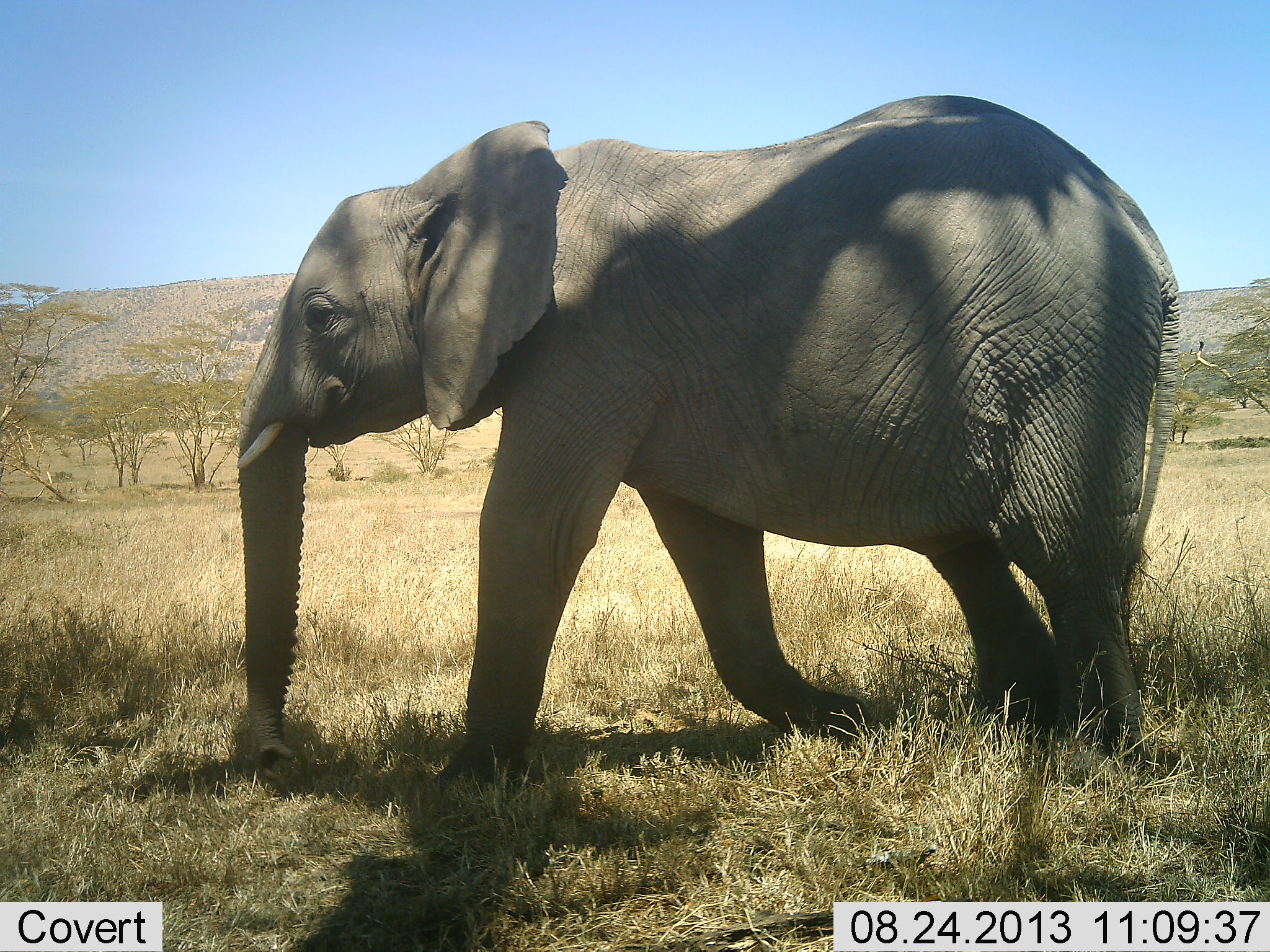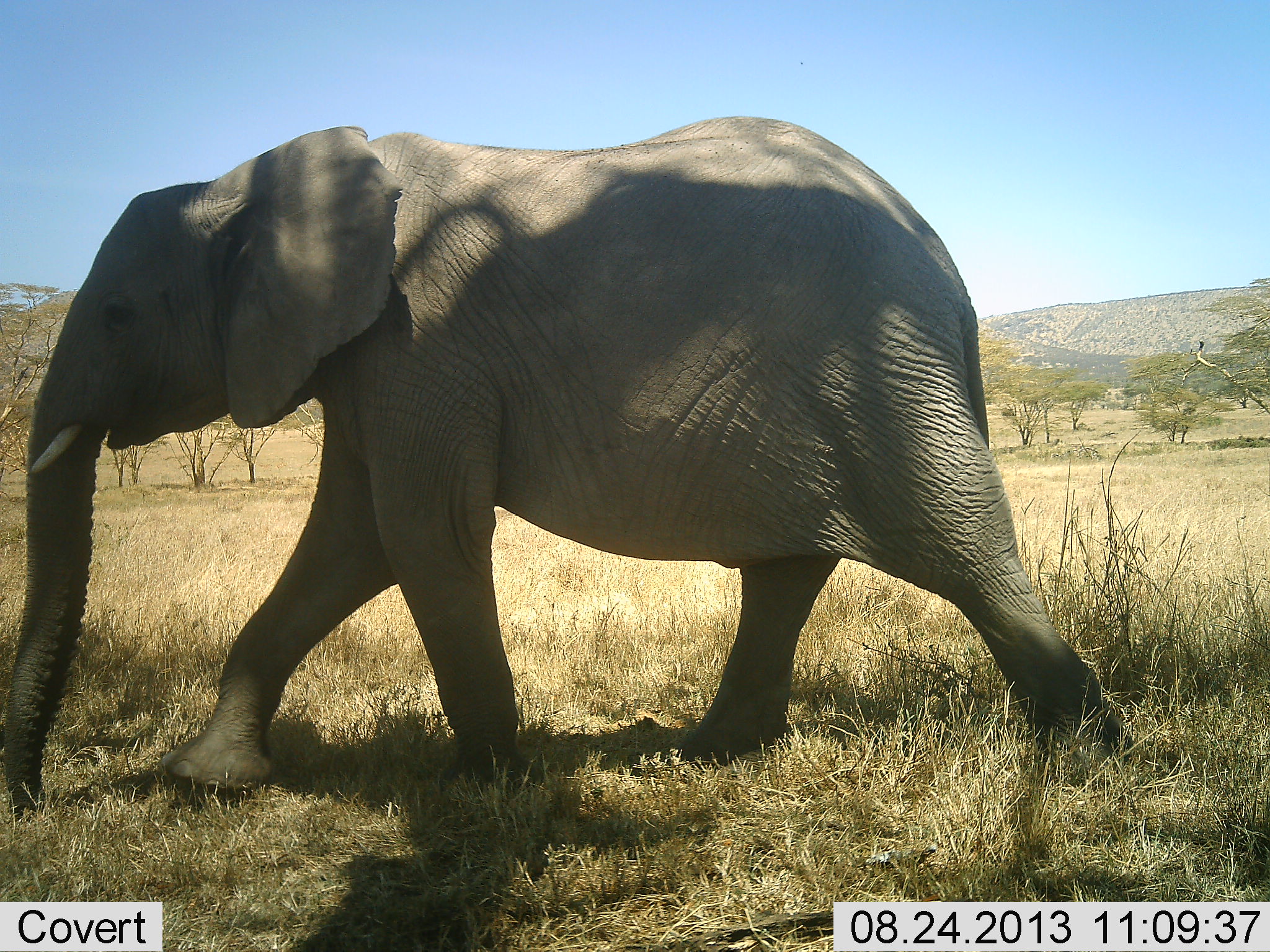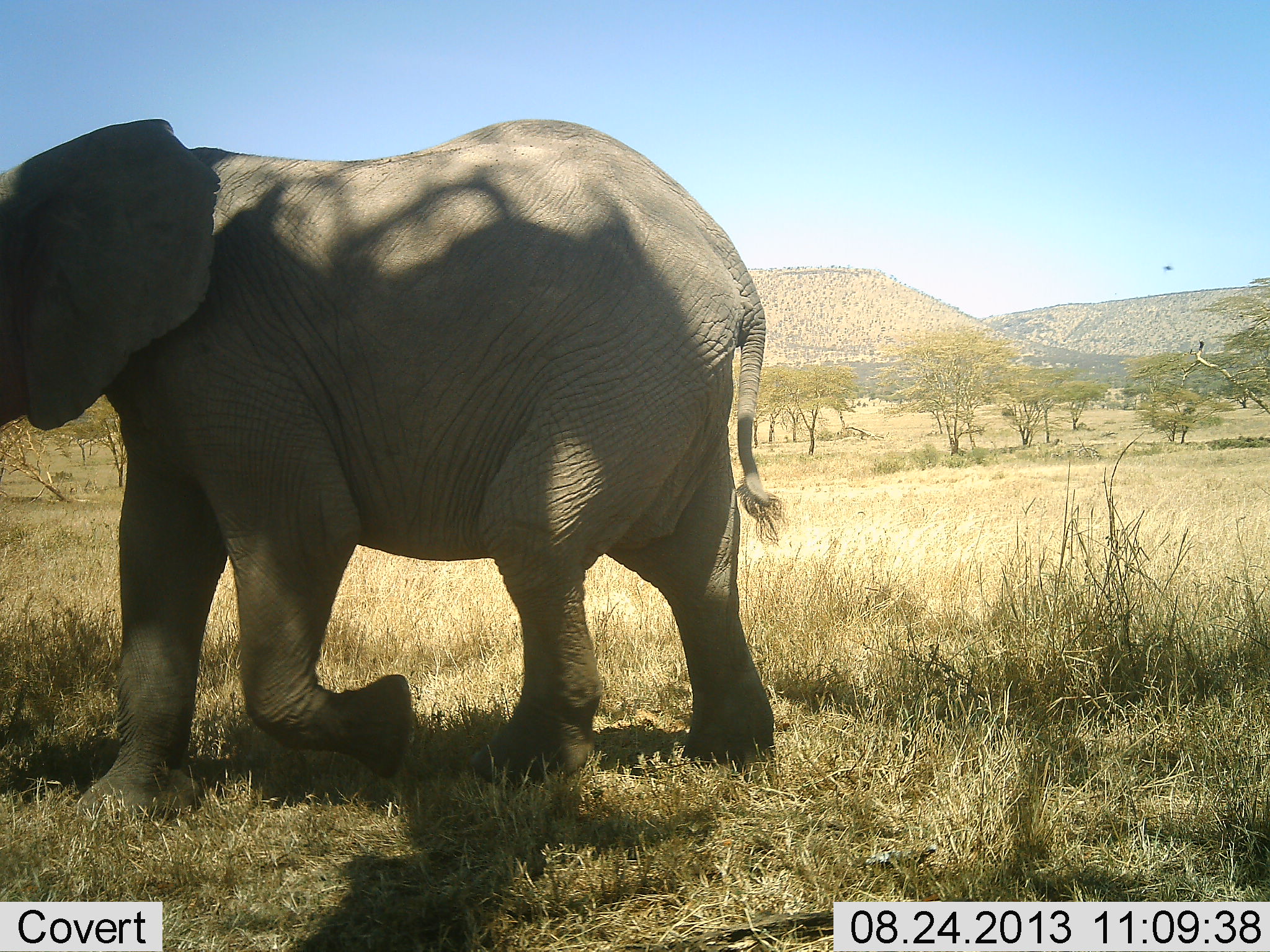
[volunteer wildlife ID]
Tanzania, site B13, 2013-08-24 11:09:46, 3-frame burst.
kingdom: Animalia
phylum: Chordata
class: Mammalia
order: Proboscidea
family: Elephantidae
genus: Loxodonta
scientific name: Loxodonta africana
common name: african bush elephant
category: elephant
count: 1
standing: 0%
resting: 0%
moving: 100%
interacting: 0%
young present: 0%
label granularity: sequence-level